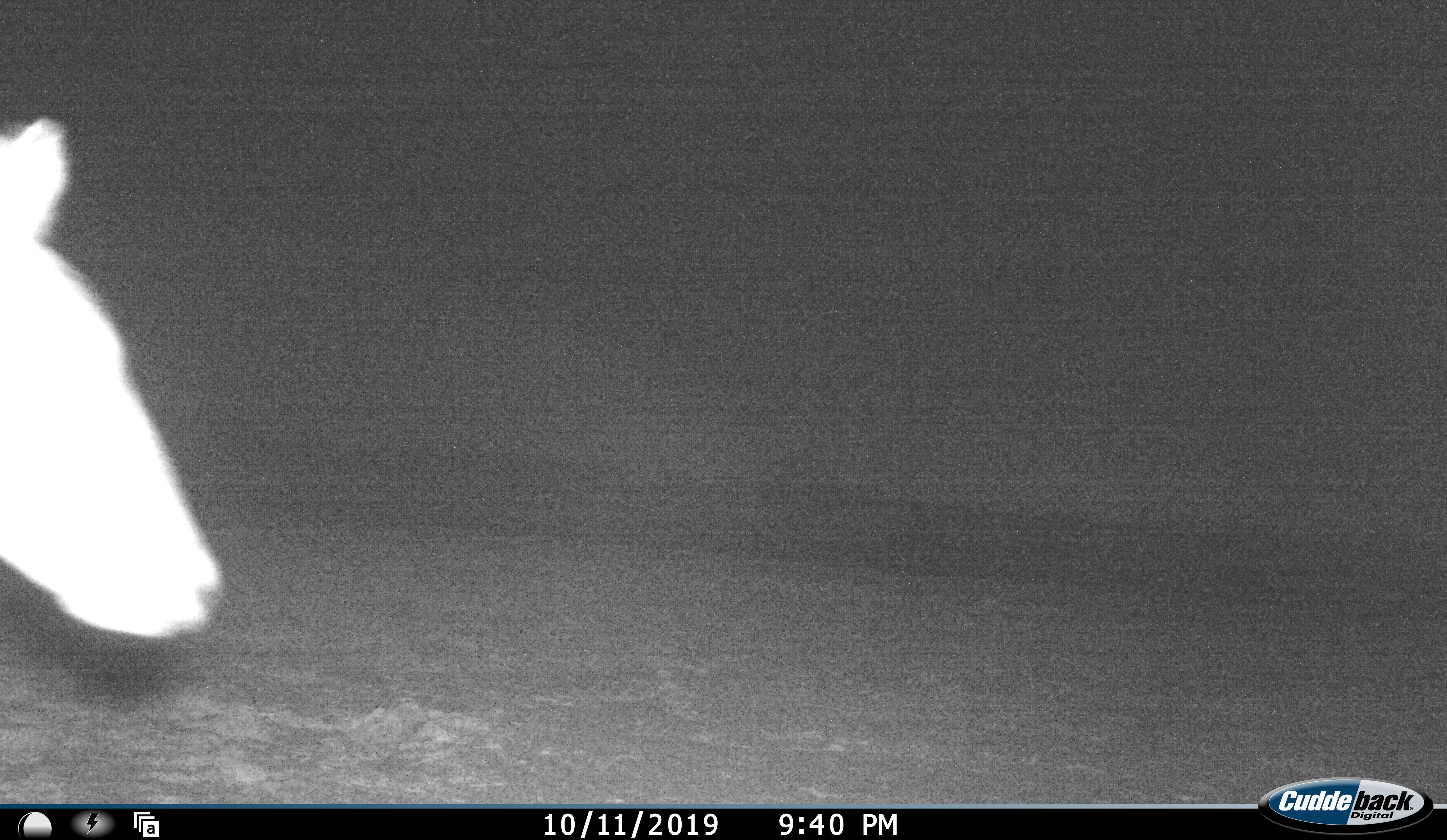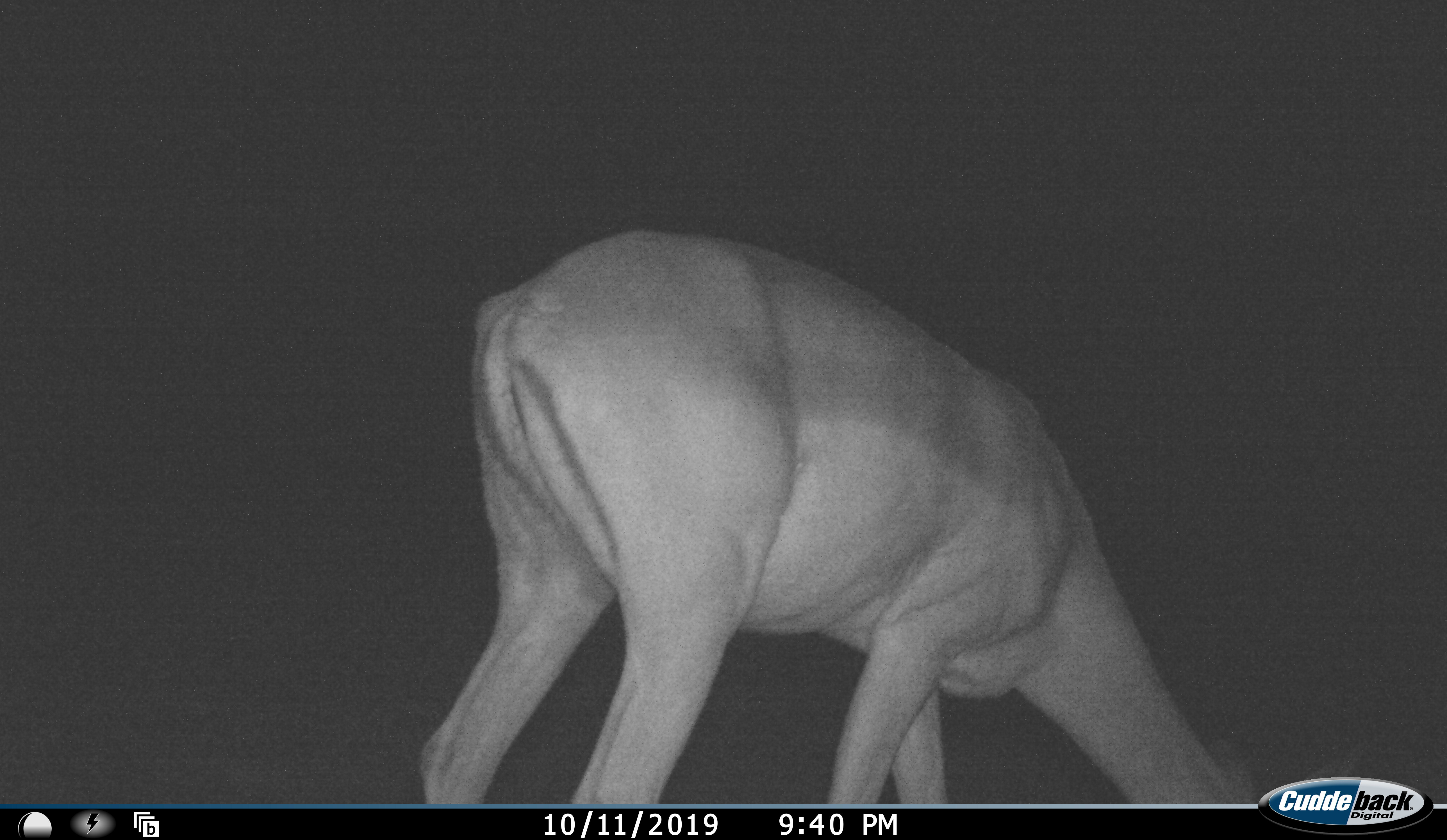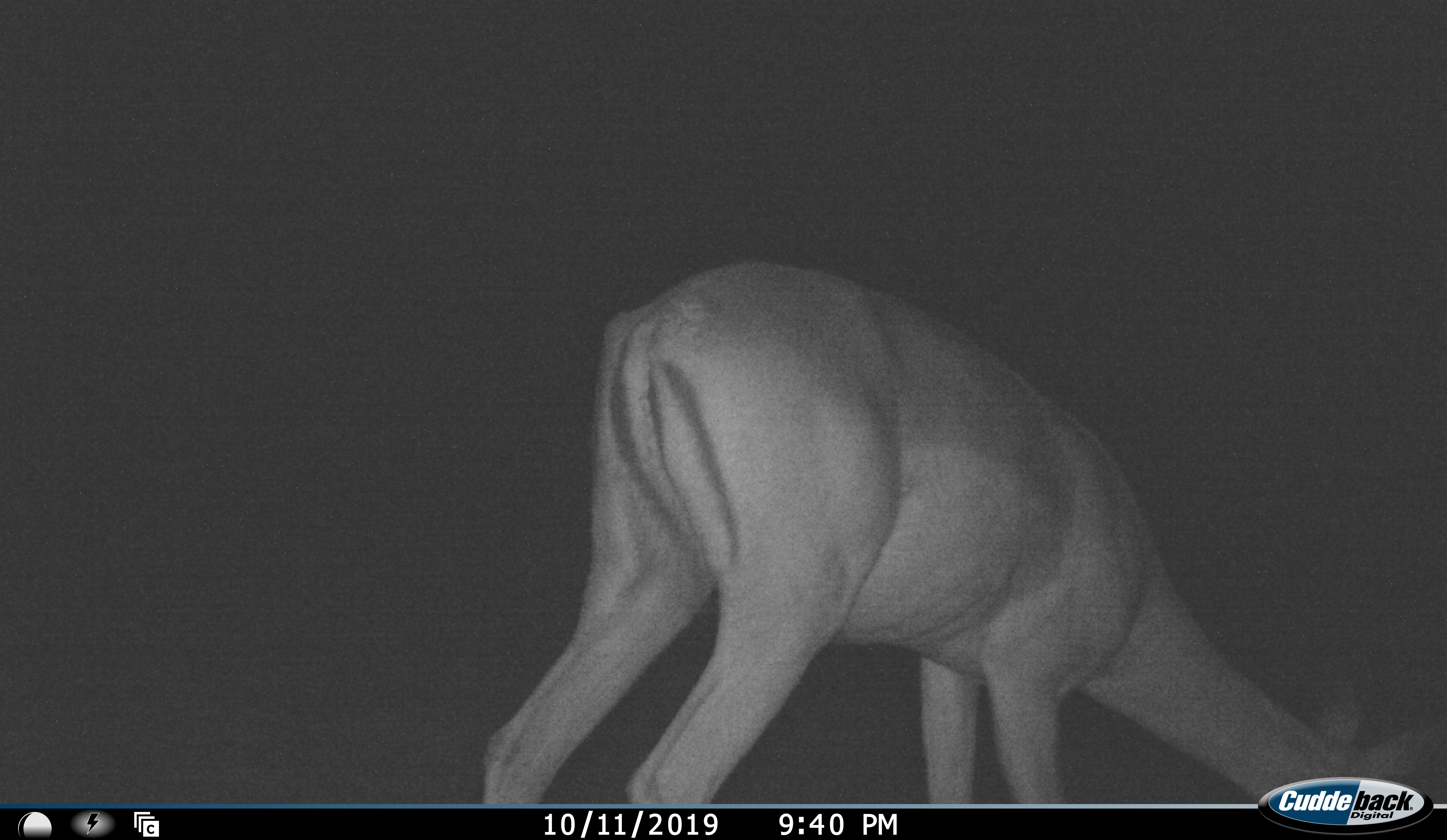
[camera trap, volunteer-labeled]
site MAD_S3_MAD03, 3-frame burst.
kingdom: Animalia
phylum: Chordata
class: Mammalia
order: Artiodactyla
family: Bovidae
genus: Aepyceros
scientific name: Aepyceros melampus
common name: impala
Impala (Aepyceros melampus), count 1. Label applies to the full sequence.